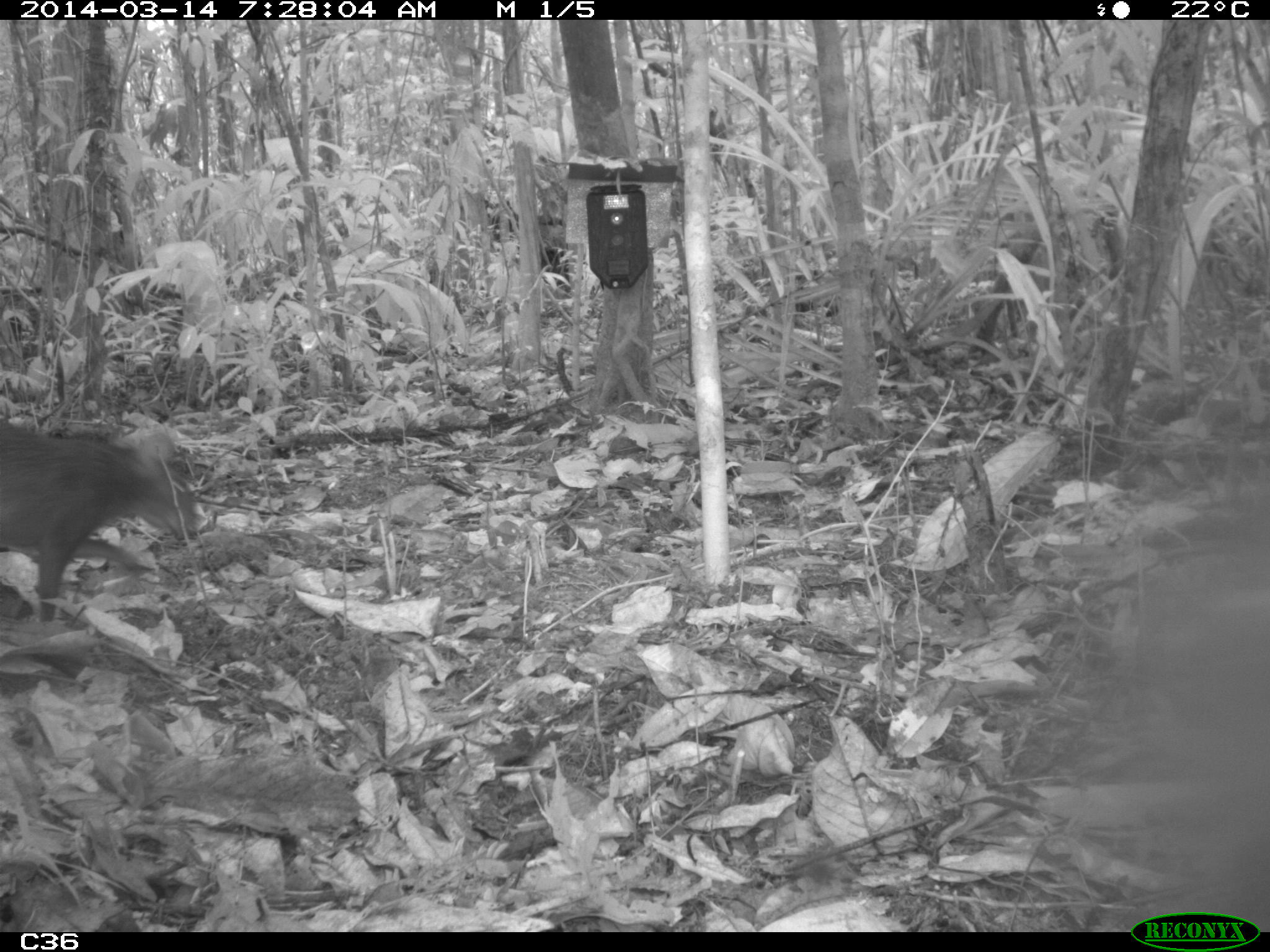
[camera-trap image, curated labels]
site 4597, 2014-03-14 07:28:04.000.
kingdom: Animalia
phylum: Chordata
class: Mammalia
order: Rodentia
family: Dasyproctidae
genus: Dasyprocta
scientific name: Dasyprocta leporina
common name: red-rumped agouti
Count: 1.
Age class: adult.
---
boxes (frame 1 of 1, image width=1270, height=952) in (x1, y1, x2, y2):
dasyprocta leporina: (0, 414, 198, 623)